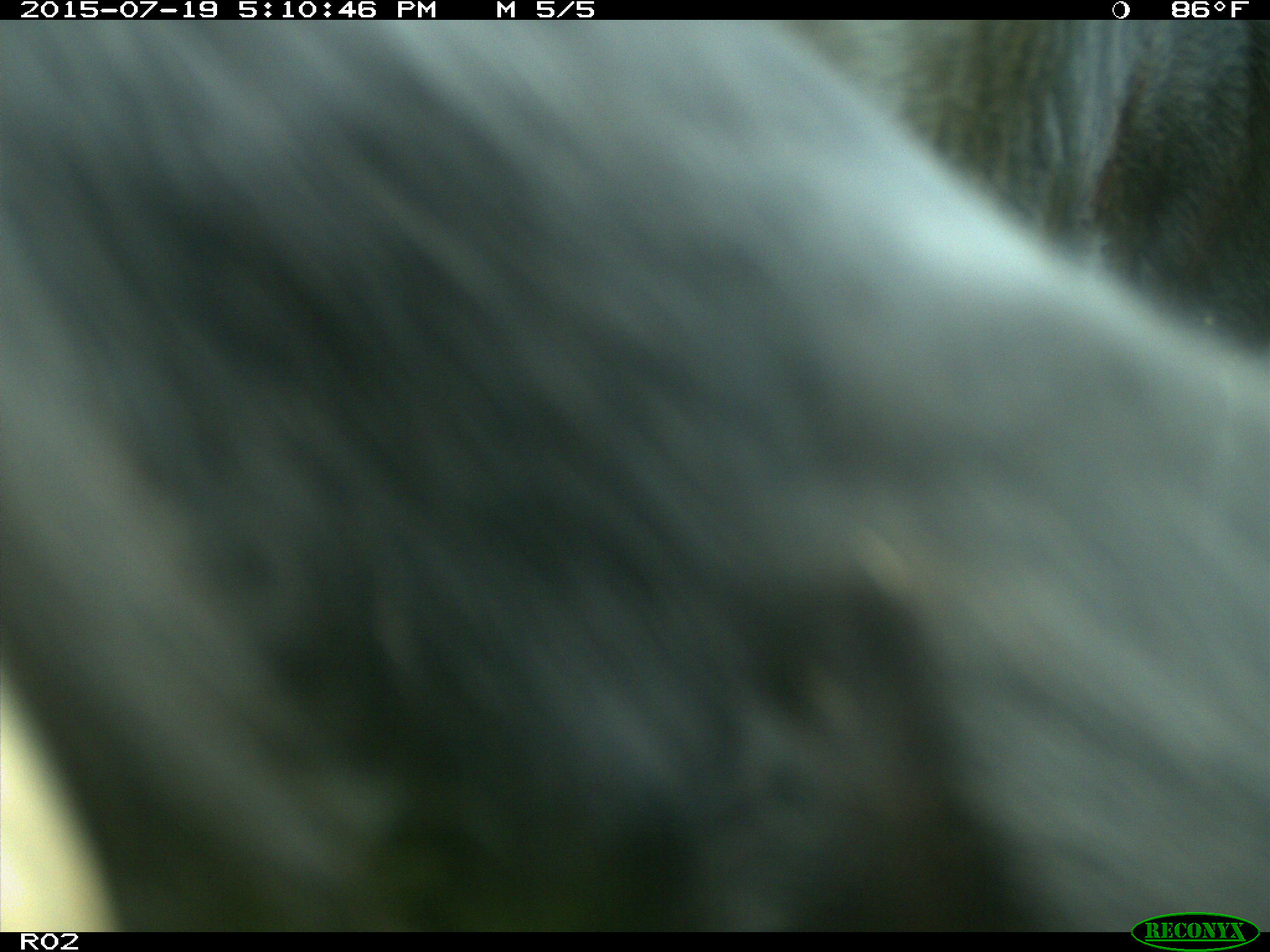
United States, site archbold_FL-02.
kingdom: Animalia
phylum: Chordata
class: Mammalia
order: Artiodactyla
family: Bovidae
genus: Bos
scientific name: Bos taurus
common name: domestic cow